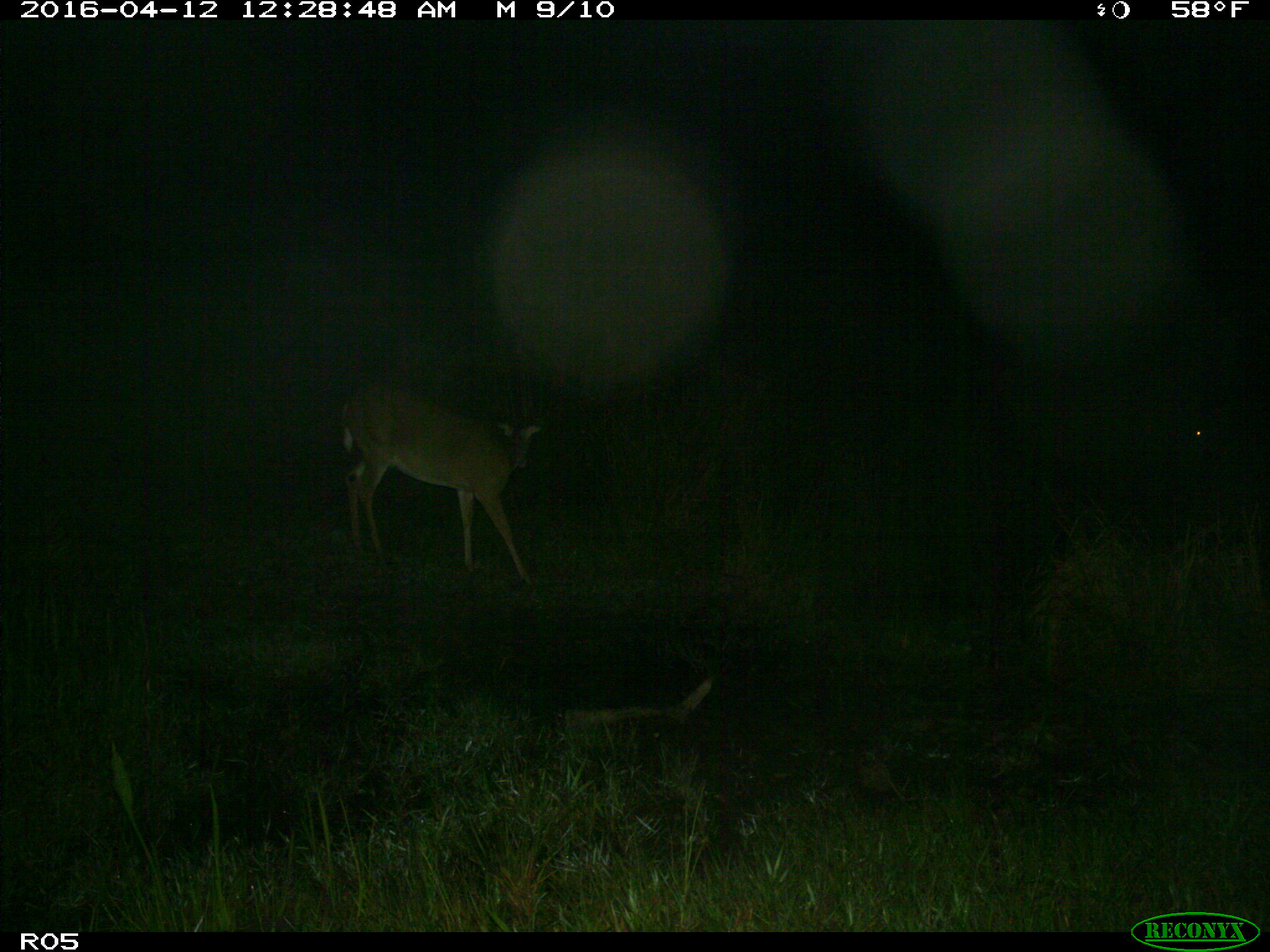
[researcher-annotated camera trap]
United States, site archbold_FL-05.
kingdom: Animalia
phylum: Chordata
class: Mammalia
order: Artiodactyla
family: Cervidae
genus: Odocoileus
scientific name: Odocoileus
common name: deer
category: unidentified deer